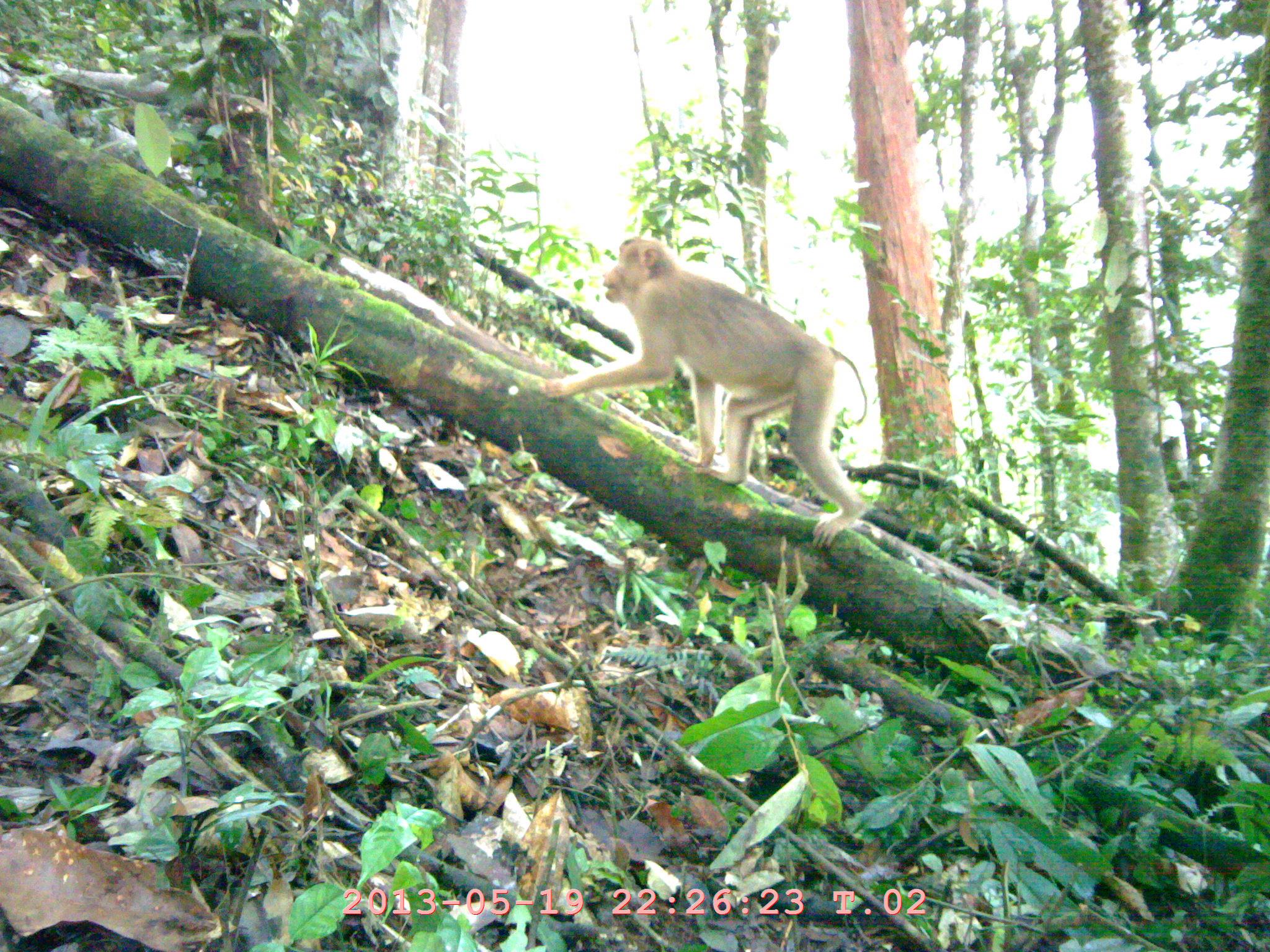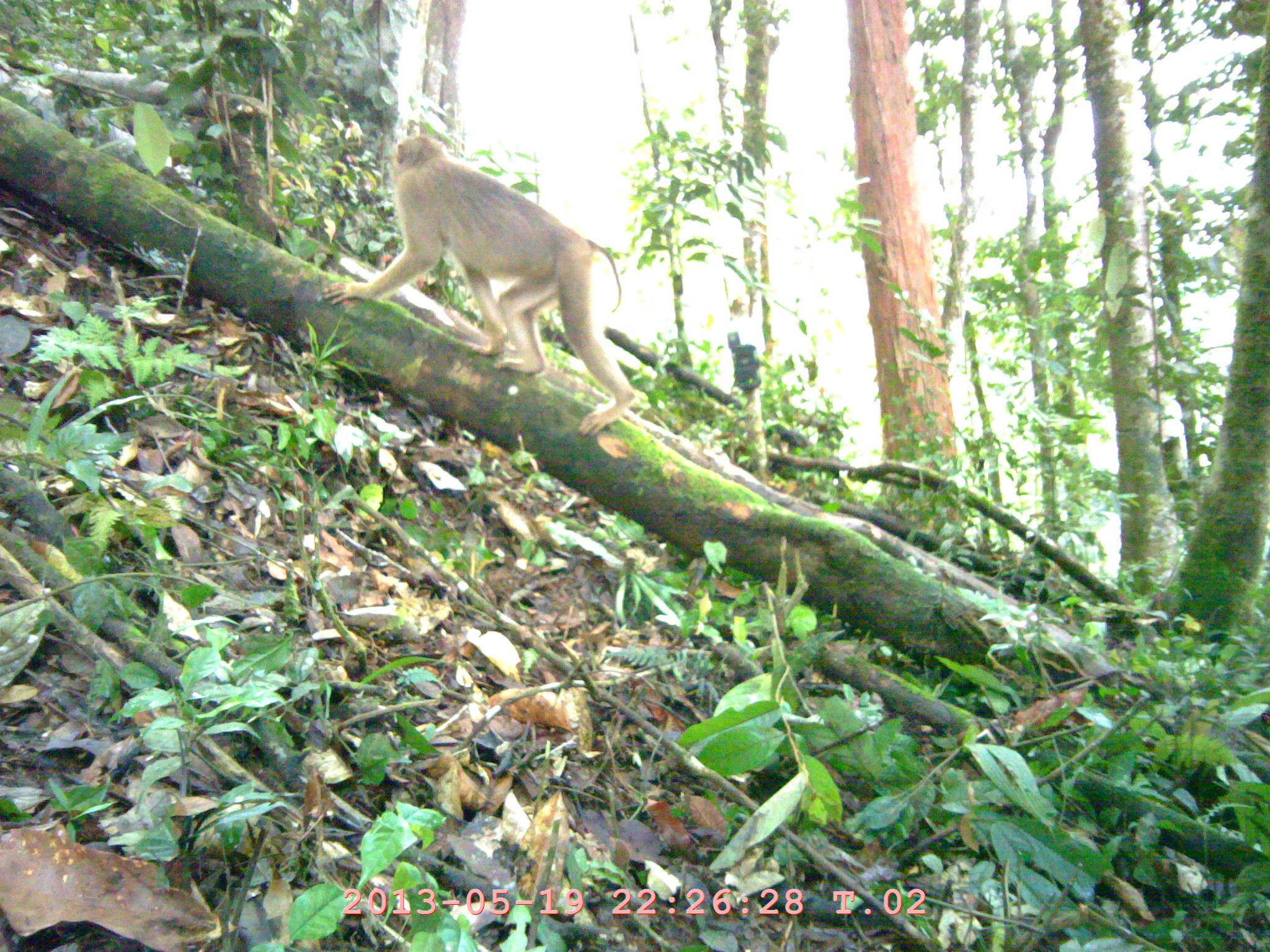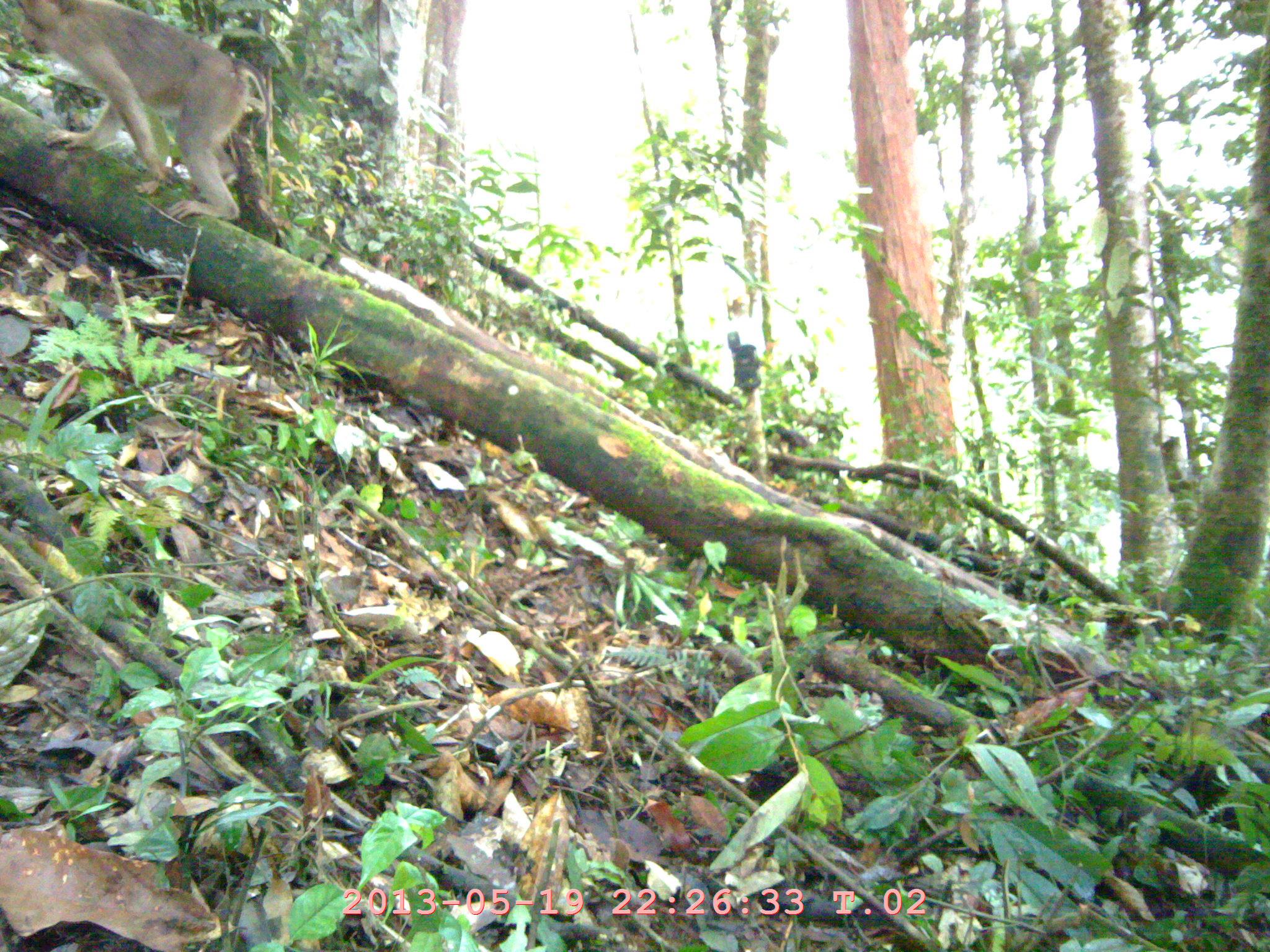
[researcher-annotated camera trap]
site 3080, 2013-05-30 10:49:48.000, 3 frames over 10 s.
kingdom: Animalia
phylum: Chordata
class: Mammalia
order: Primates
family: Cercopithecidae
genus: Macaca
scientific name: Macaca nemestrina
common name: southern pig-tailed macaque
Macaca nemestrina (southern pig-tailed macaque), count 1.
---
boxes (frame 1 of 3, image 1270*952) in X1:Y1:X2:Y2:
macaca nemestrina: 535:236:867:549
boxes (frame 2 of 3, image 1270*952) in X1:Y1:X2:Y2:
macaca nemestrina: 322:136:637:437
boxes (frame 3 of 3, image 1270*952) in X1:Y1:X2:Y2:
macaca nemestrina: 19:0:273:220